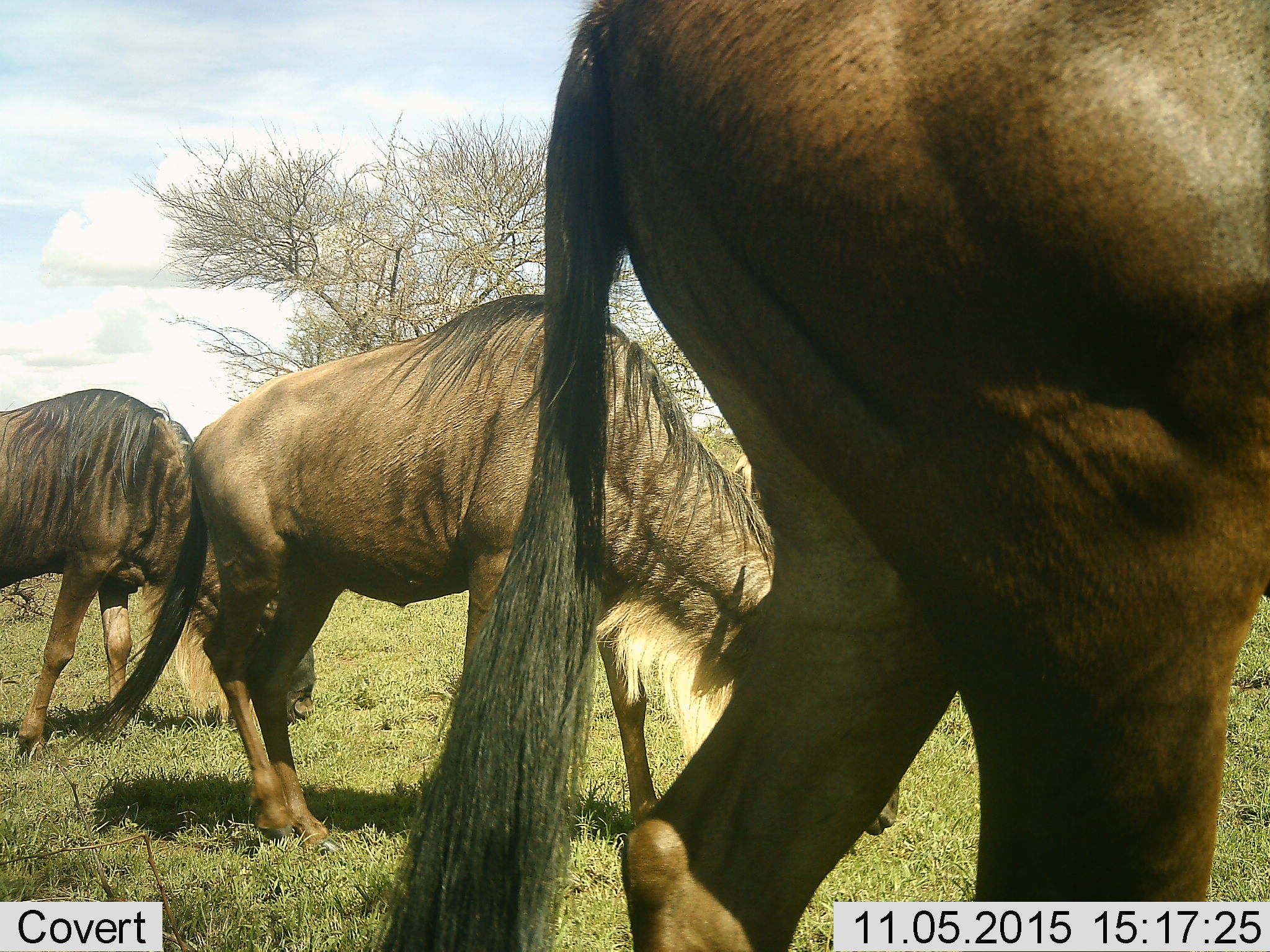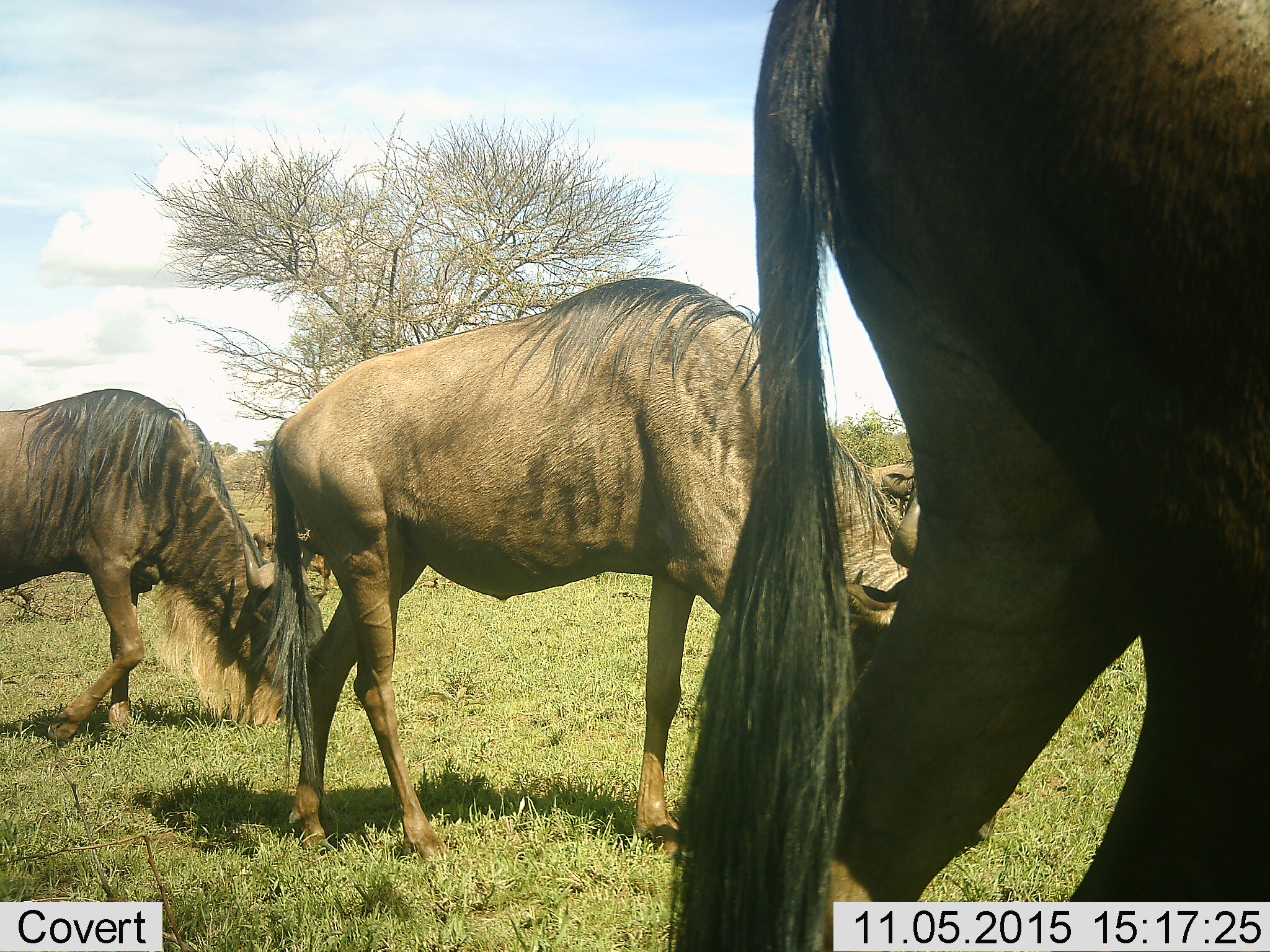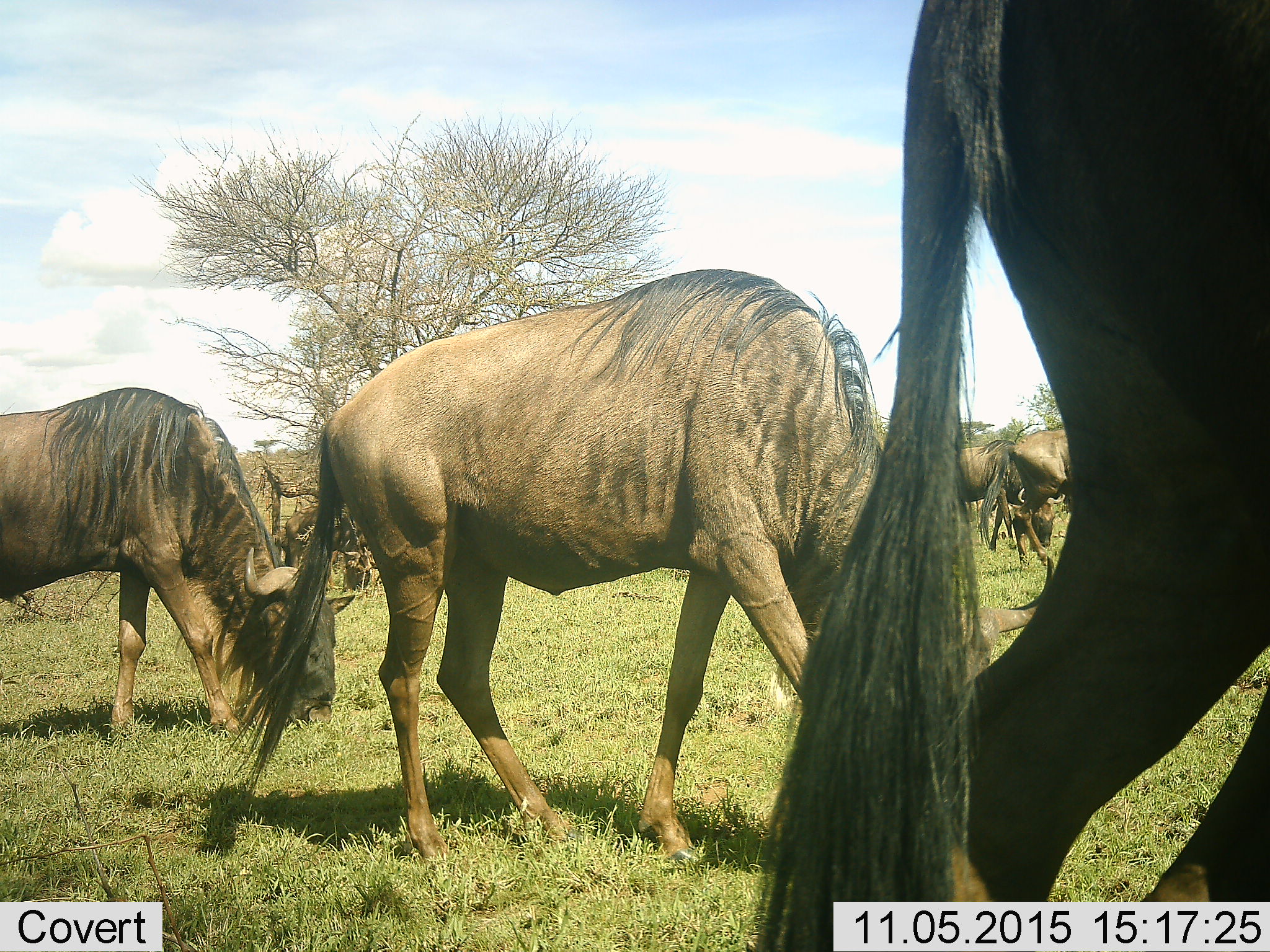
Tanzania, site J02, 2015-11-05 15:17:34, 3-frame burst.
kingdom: Animalia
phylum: Chordata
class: Mammalia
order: Artiodactyla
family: Bovidae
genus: Connochaetes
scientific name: Connochaetes taurinus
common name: blue wildebeest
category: wildebeest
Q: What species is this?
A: Wildebeest (blue wildebeest) (Connochaetes taurinus).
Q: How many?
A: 5.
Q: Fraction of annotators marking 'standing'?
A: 0%.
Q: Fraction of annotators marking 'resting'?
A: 0%.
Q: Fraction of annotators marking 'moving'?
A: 60%.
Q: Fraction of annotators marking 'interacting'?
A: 0%.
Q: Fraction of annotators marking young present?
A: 0%.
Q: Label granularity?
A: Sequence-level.